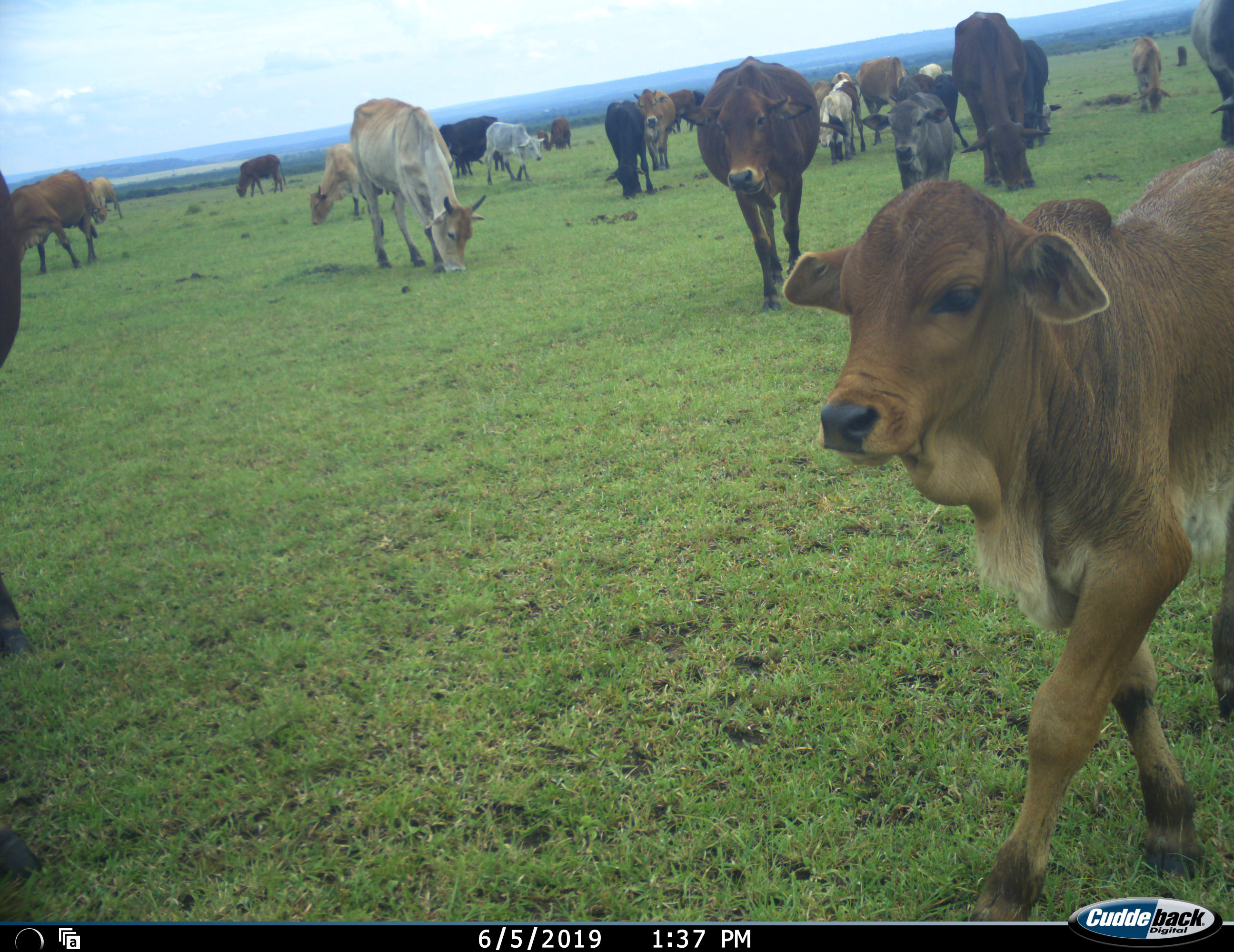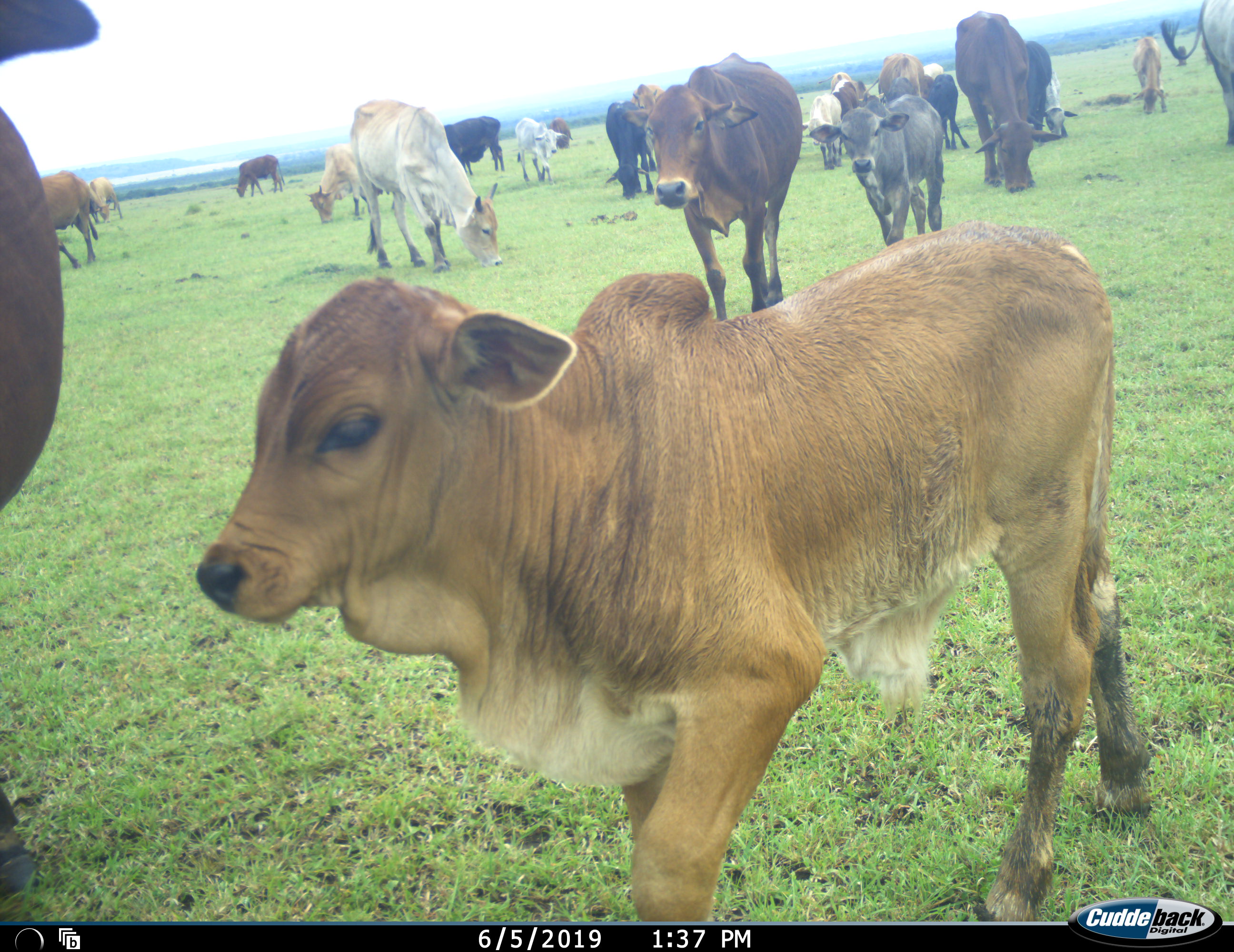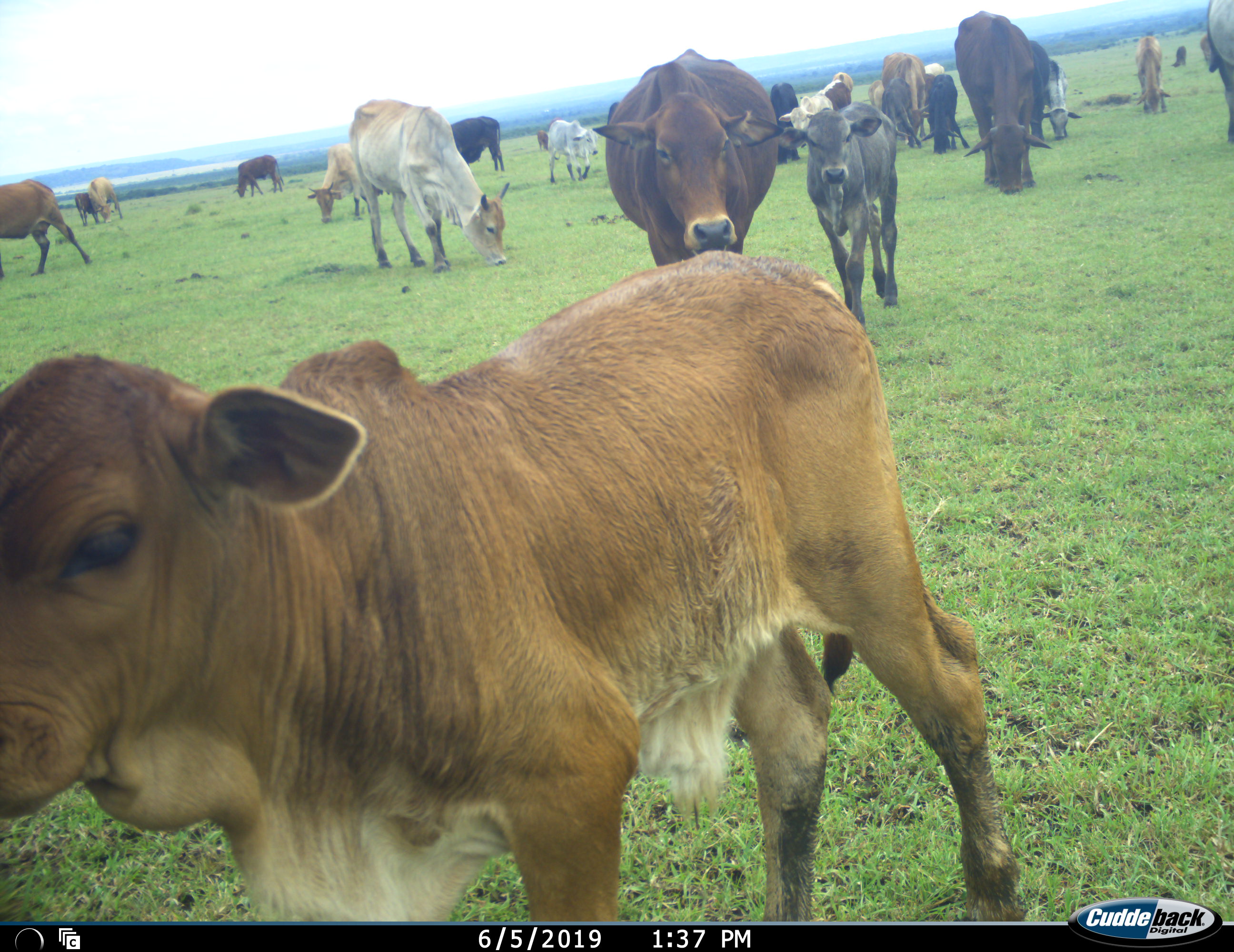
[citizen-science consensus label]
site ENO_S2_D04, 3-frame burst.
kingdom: Animalia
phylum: Chordata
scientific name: Vertebrata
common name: domestic animal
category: domesticanimal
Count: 11-50.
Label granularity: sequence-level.